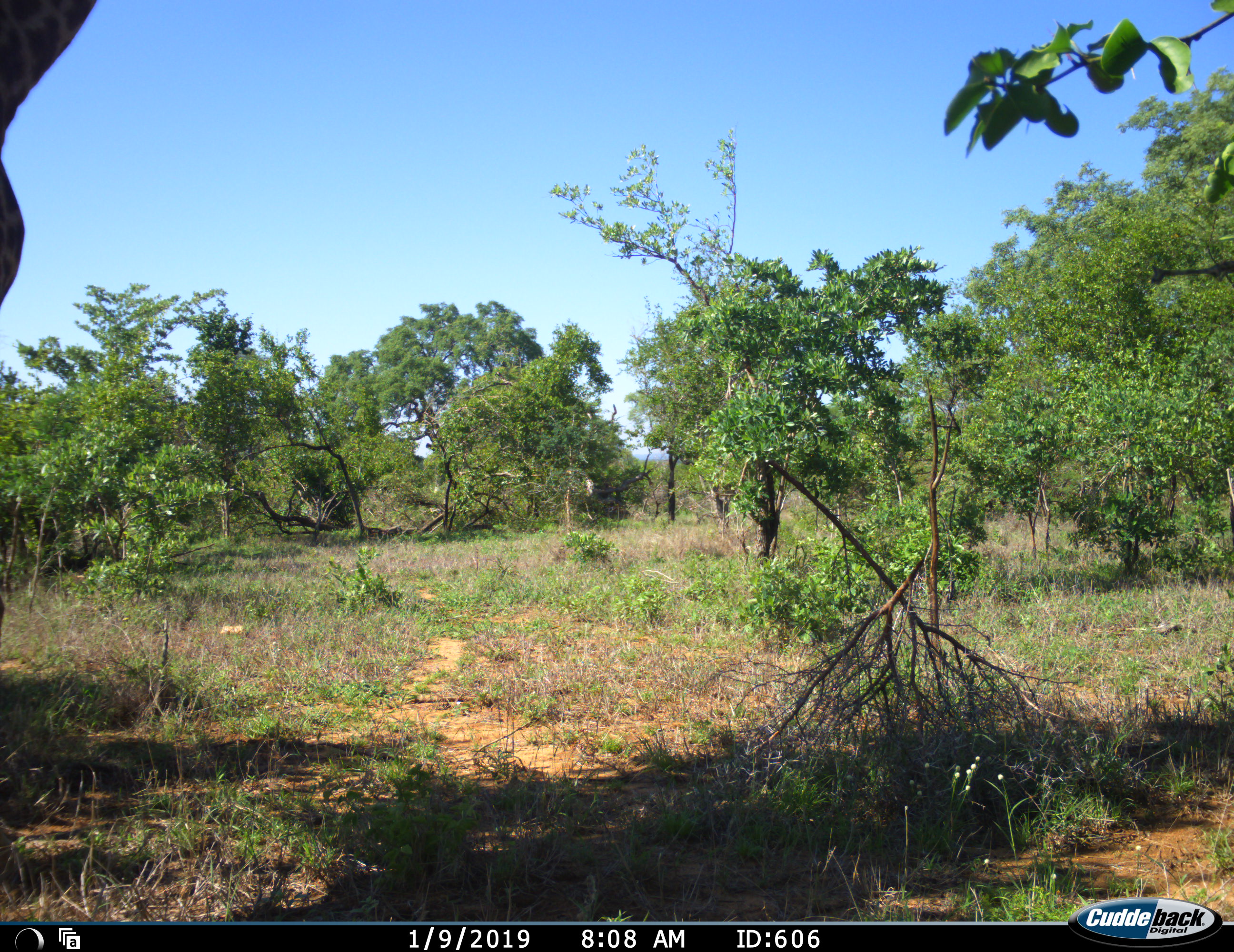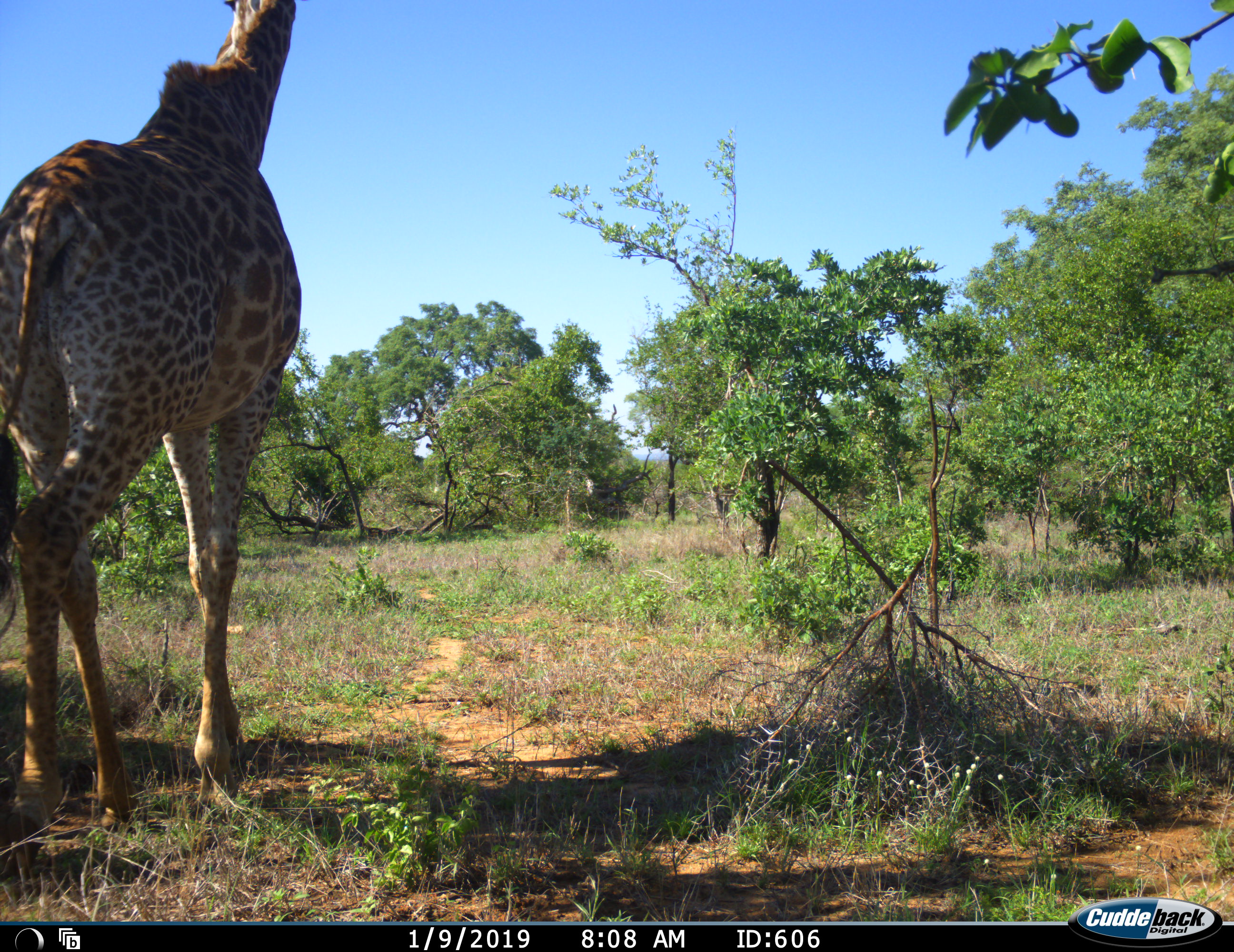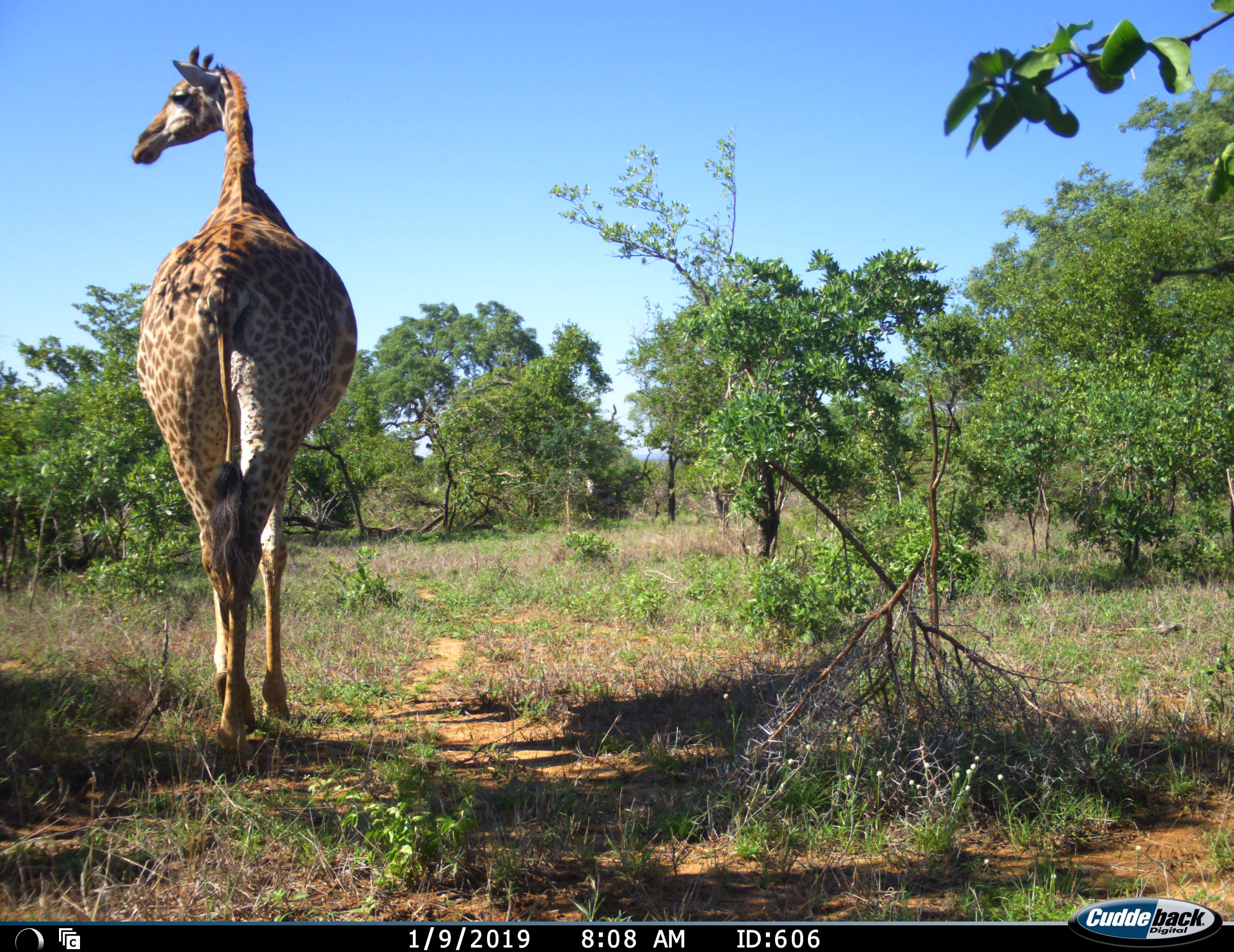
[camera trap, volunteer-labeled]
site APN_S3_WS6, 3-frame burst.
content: unidentified animal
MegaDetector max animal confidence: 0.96